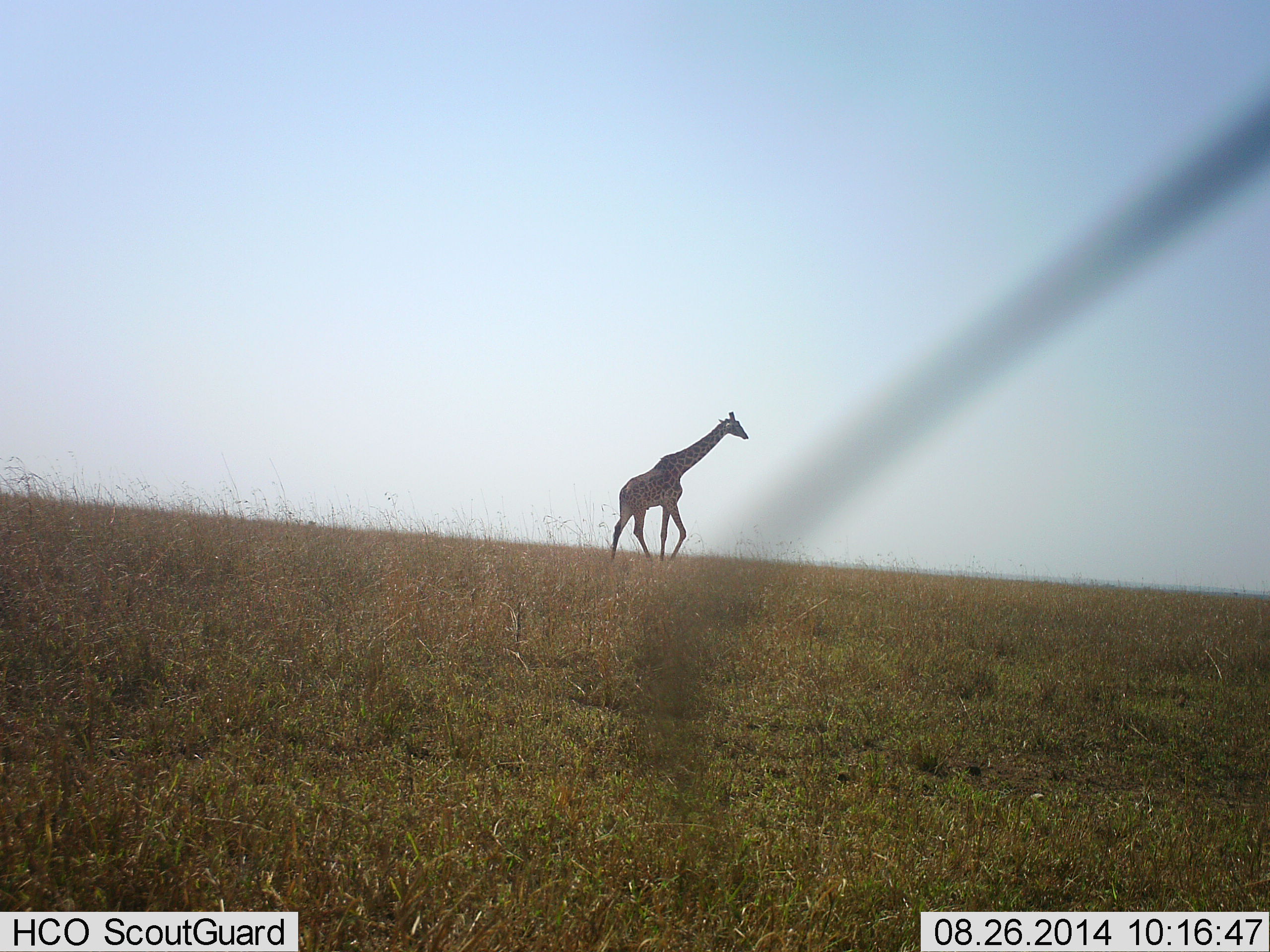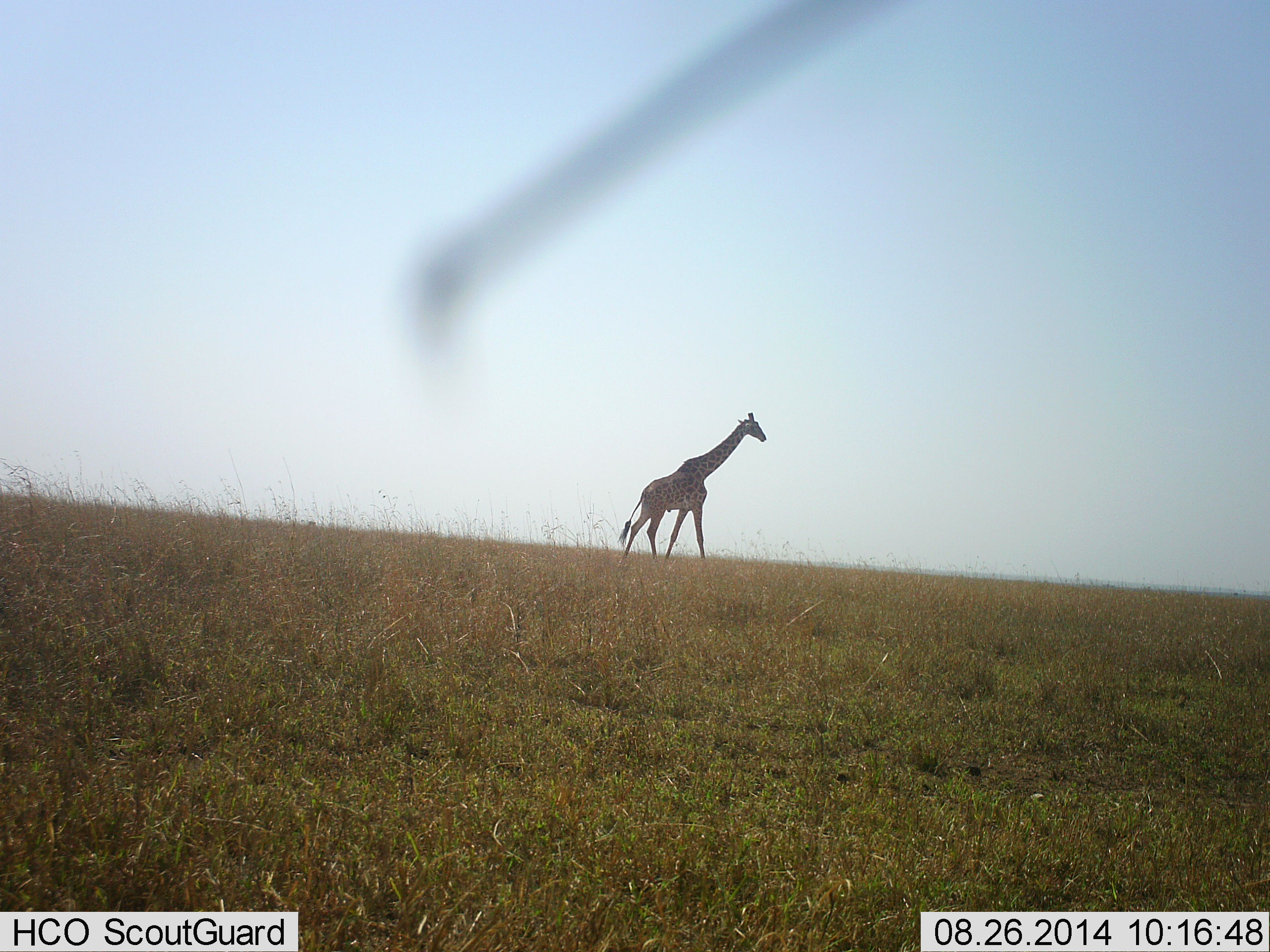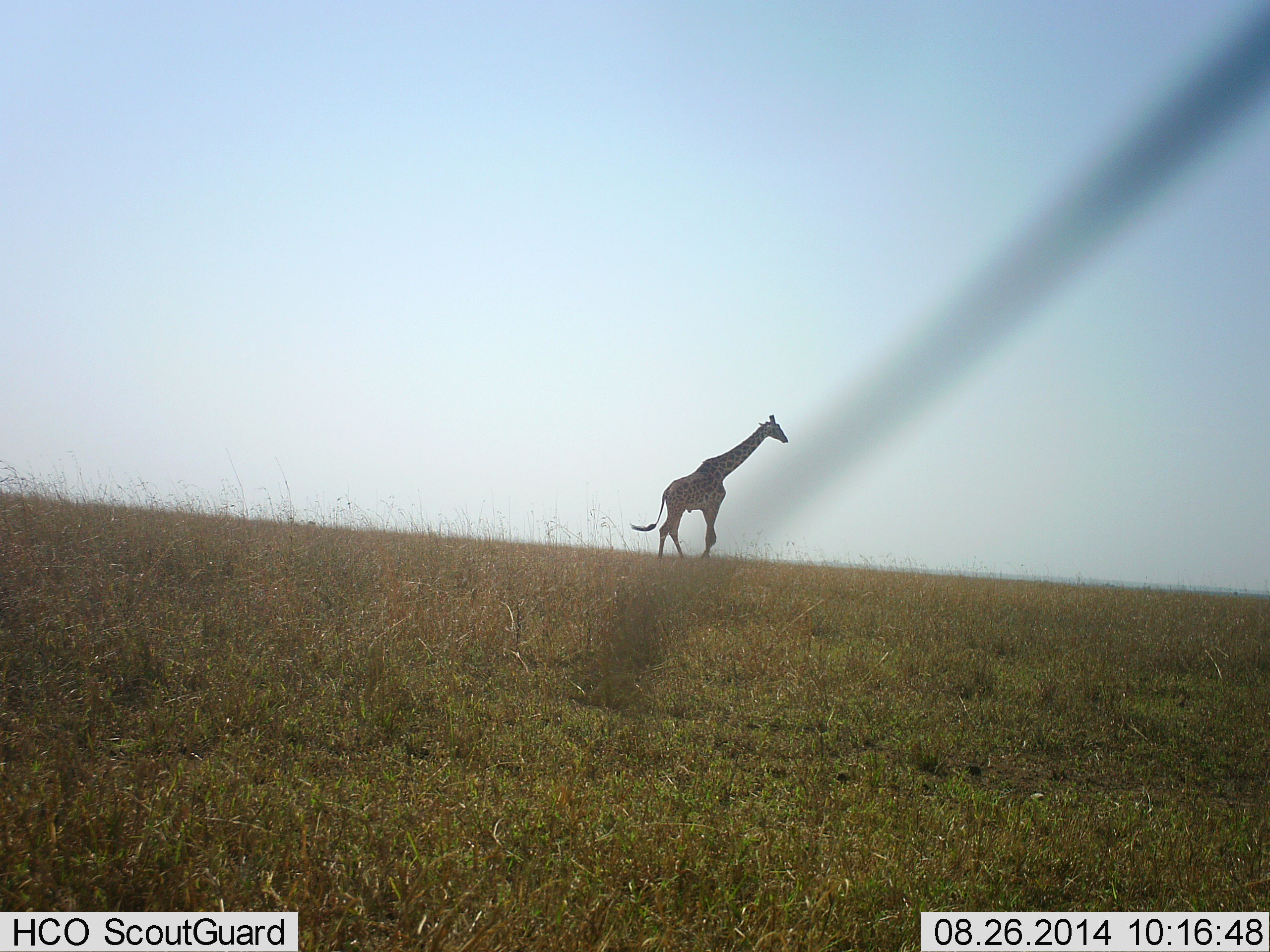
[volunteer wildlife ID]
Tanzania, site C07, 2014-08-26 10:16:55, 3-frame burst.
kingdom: Animalia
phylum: Chordata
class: Mammalia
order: Artiodactyla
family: Giraffidae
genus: Giraffa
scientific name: Giraffa camelopardalis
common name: giraffe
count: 1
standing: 10%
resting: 0%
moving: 100%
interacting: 0%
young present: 0%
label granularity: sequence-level